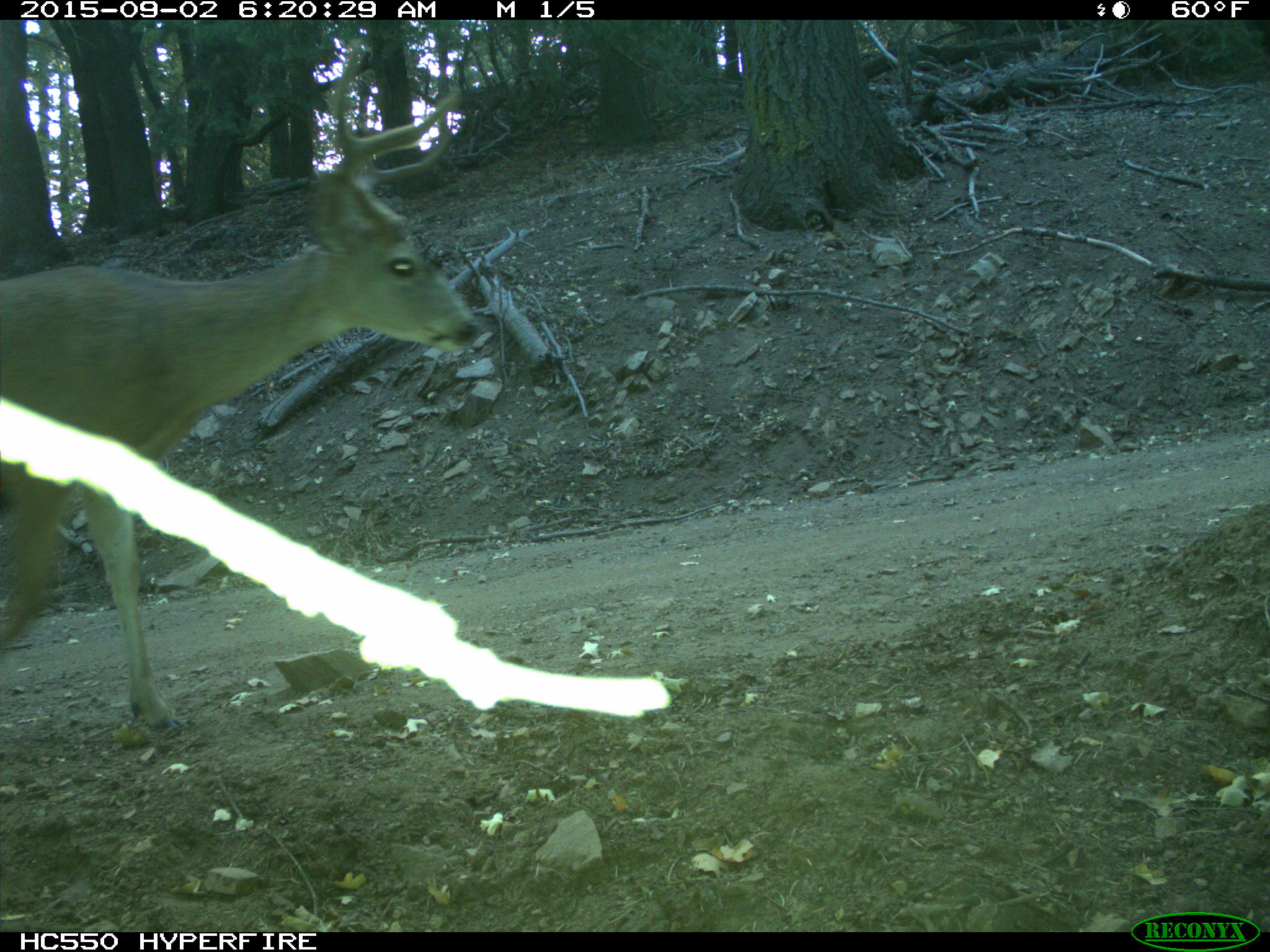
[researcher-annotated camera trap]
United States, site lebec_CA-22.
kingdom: Animalia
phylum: Chordata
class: Mammalia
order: Artiodactyla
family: Cervidae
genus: Odocoileus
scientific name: Odocoileus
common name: deer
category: unidentified deer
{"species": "unidentified deer (deer) (Odocoileus)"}